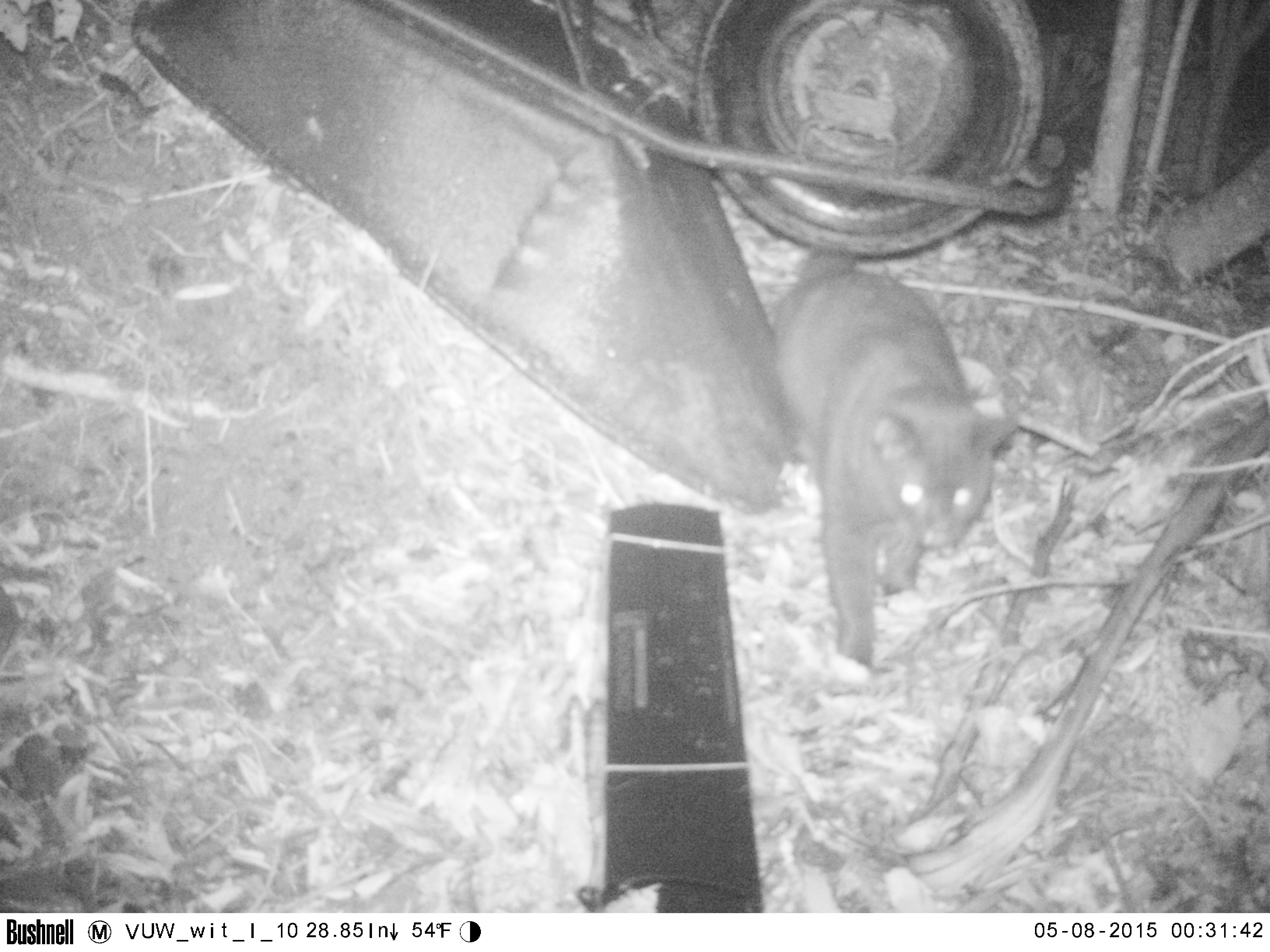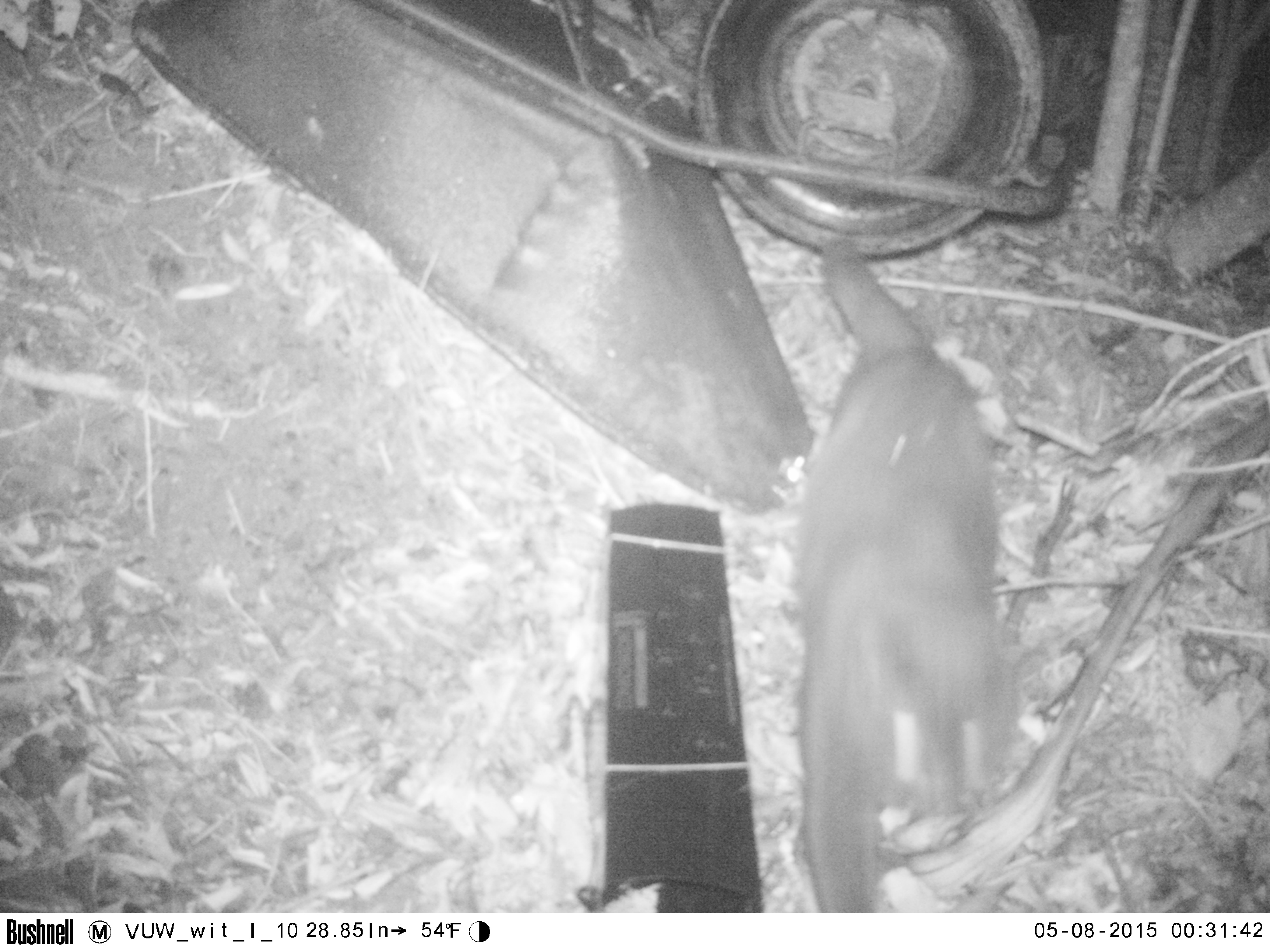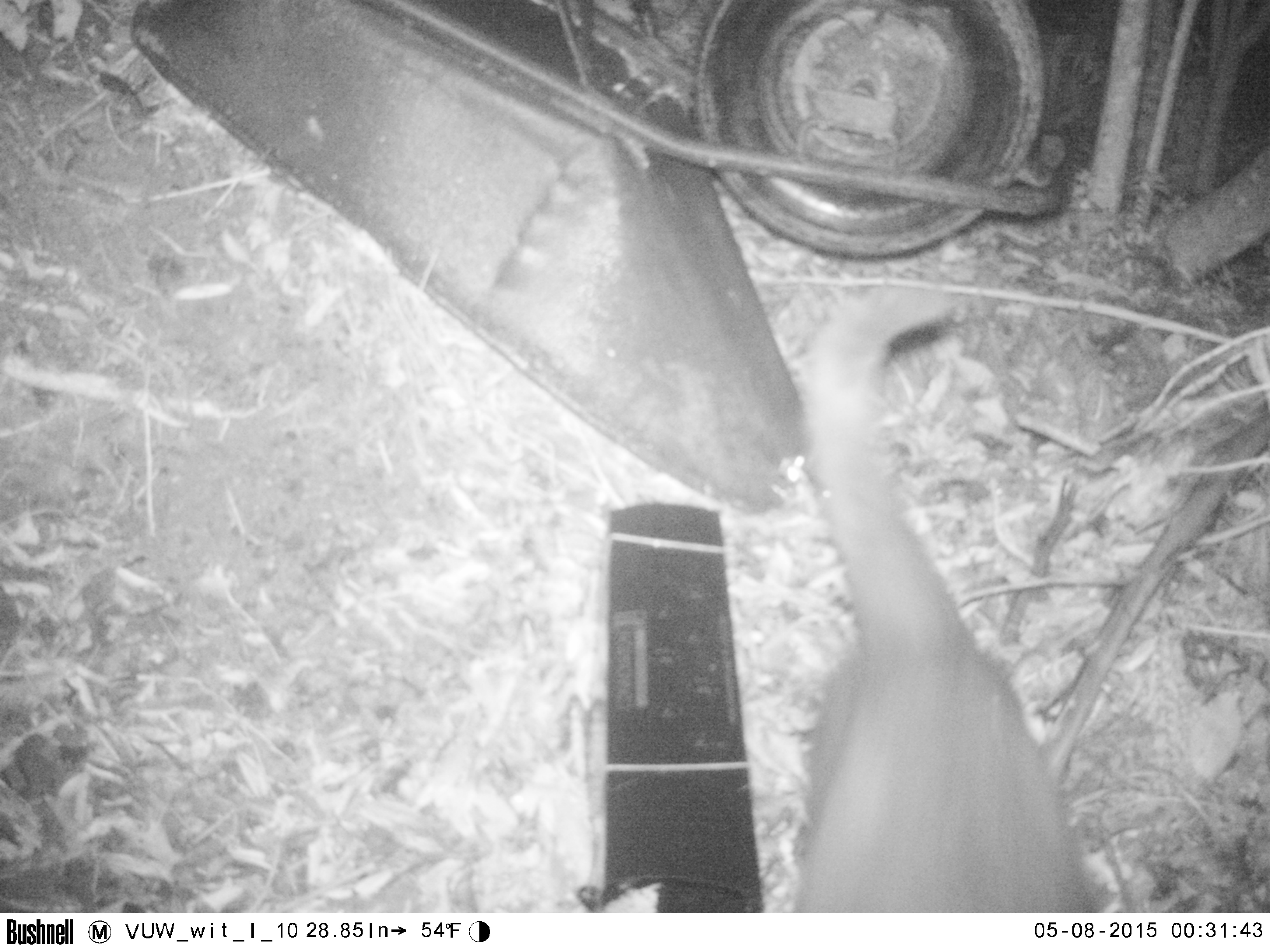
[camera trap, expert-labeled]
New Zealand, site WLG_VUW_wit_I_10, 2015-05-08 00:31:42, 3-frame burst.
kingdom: Animalia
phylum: Chordata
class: Mammalia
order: Carnivora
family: Felidae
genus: Felis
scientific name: Felis catus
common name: domestic cat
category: cat